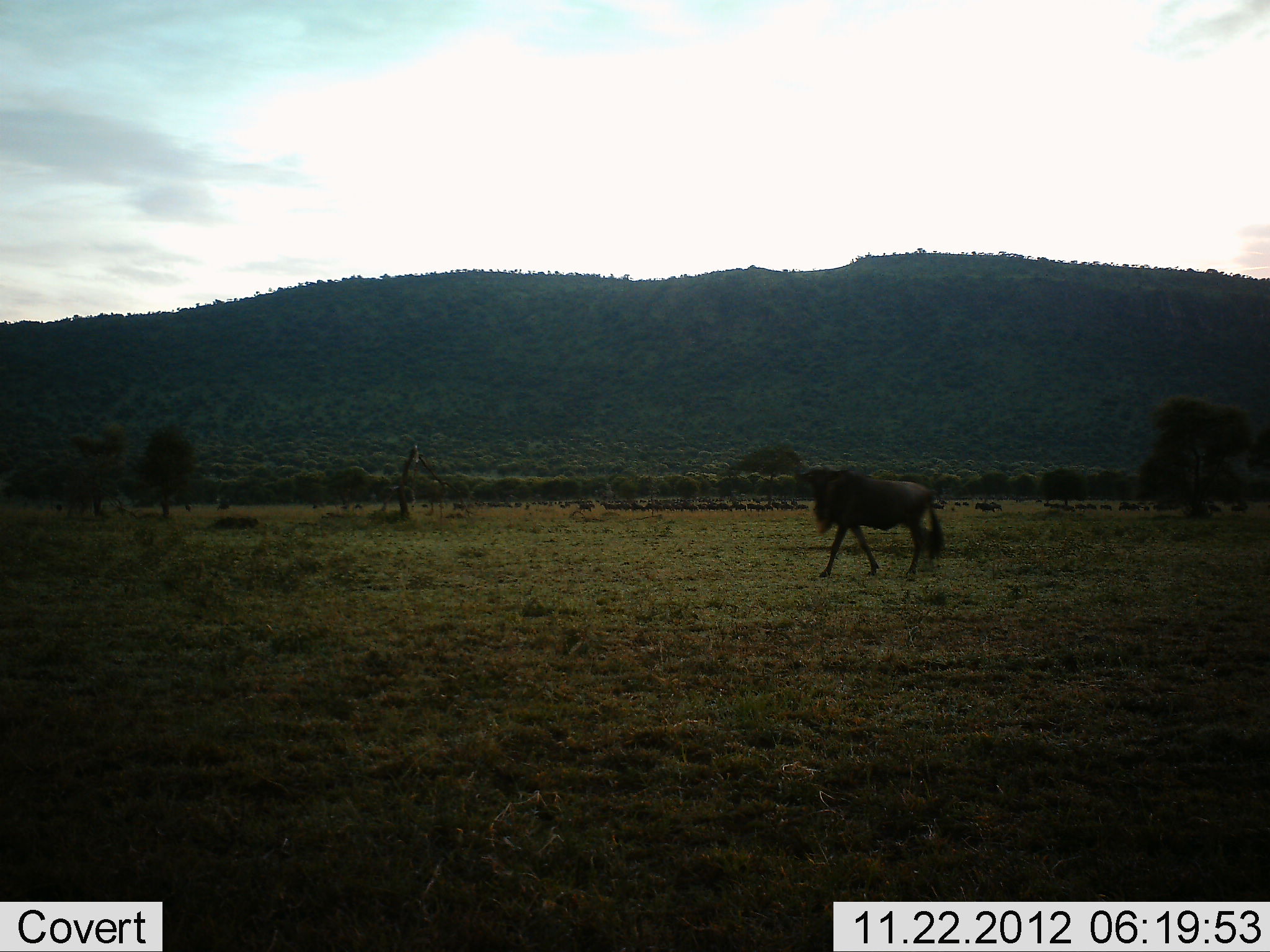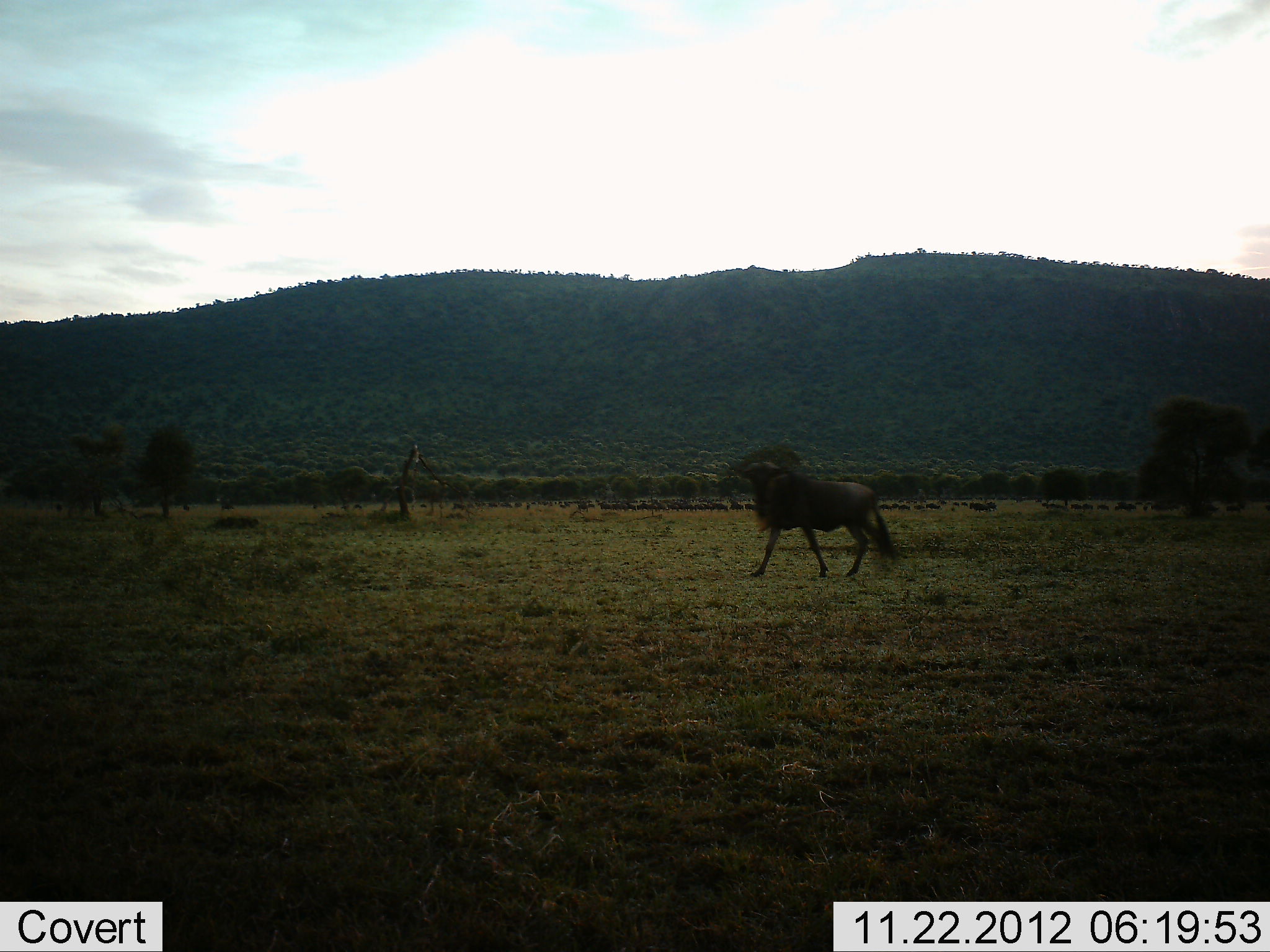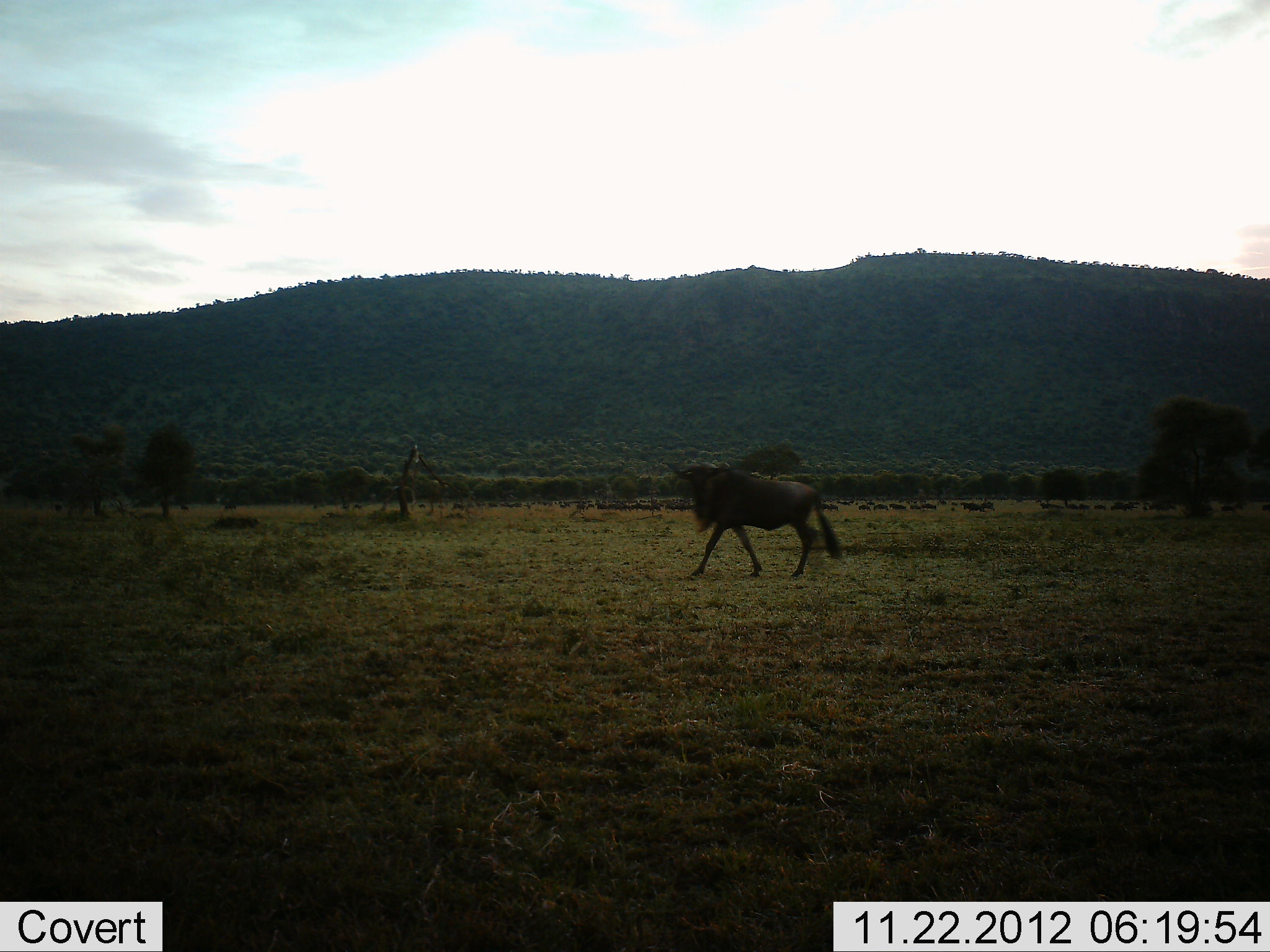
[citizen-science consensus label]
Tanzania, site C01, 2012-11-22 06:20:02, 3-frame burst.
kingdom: Animalia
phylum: Chordata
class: Mammalia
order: Artiodactyla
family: Bovidae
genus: Connochaetes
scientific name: Connochaetes taurinus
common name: blue wildebeest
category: wildebeest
Wildebeest (blue wildebeest) (Connochaetes taurinus), count 11-50. Behavior (volunteer vote fractions): standing 11%, resting 0%, moving 100%, interacting 5%. Young present (vote fraction): 0%. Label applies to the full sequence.